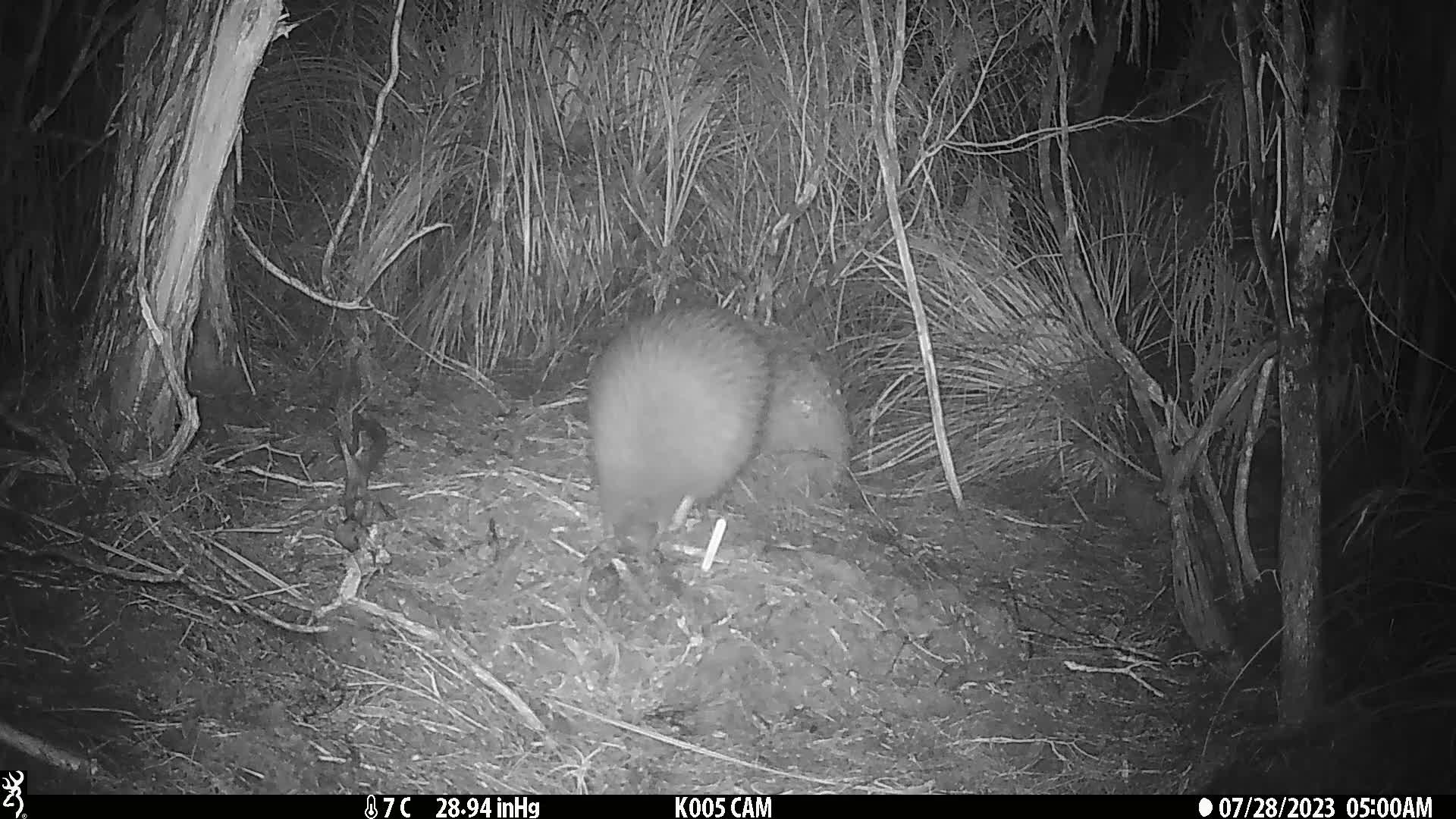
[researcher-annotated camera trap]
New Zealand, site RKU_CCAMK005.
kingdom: Animalia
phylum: Chordata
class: Aves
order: Apterygiformes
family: Apterygidae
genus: Apteryx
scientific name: Apteryx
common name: kiwi